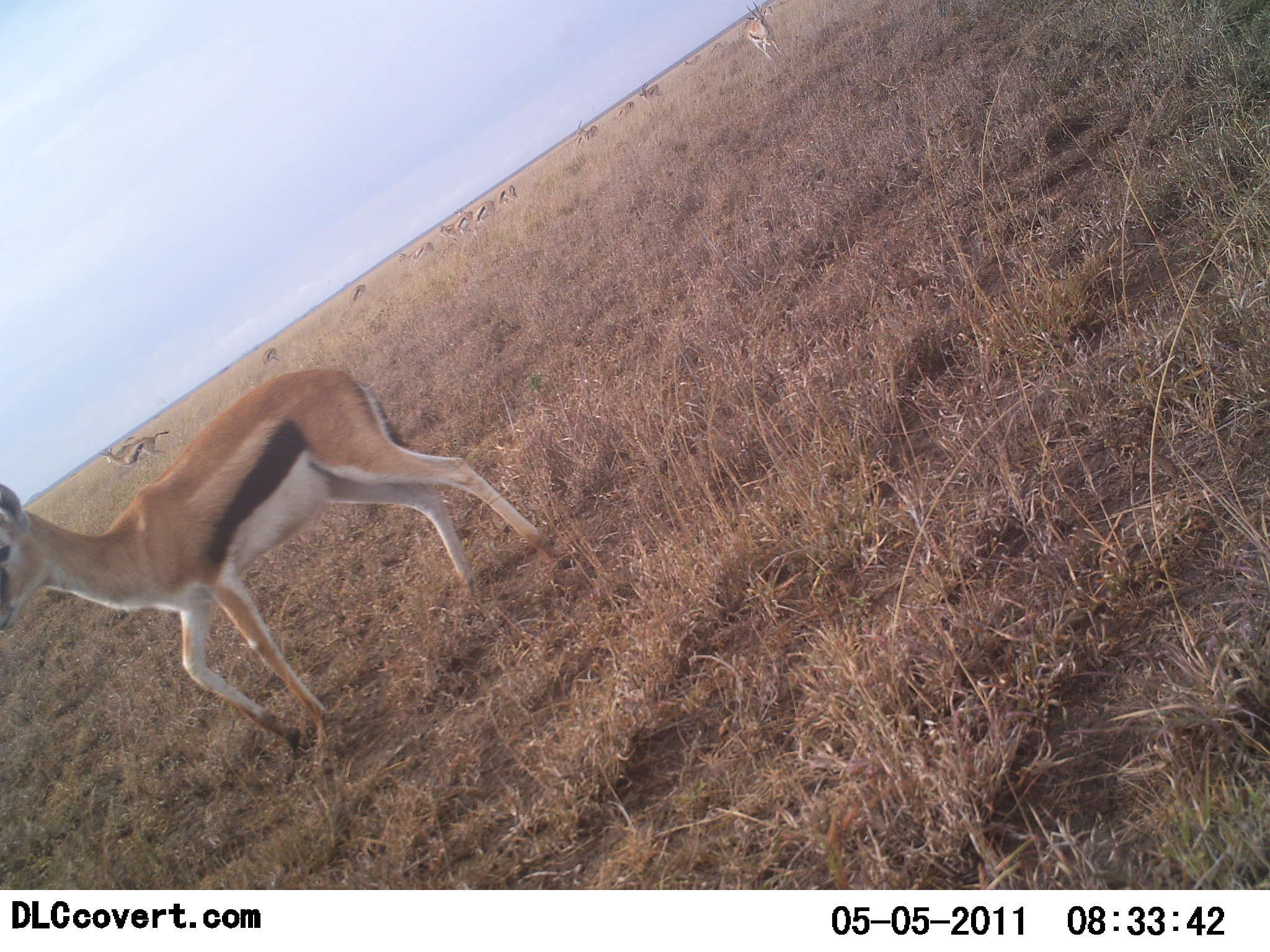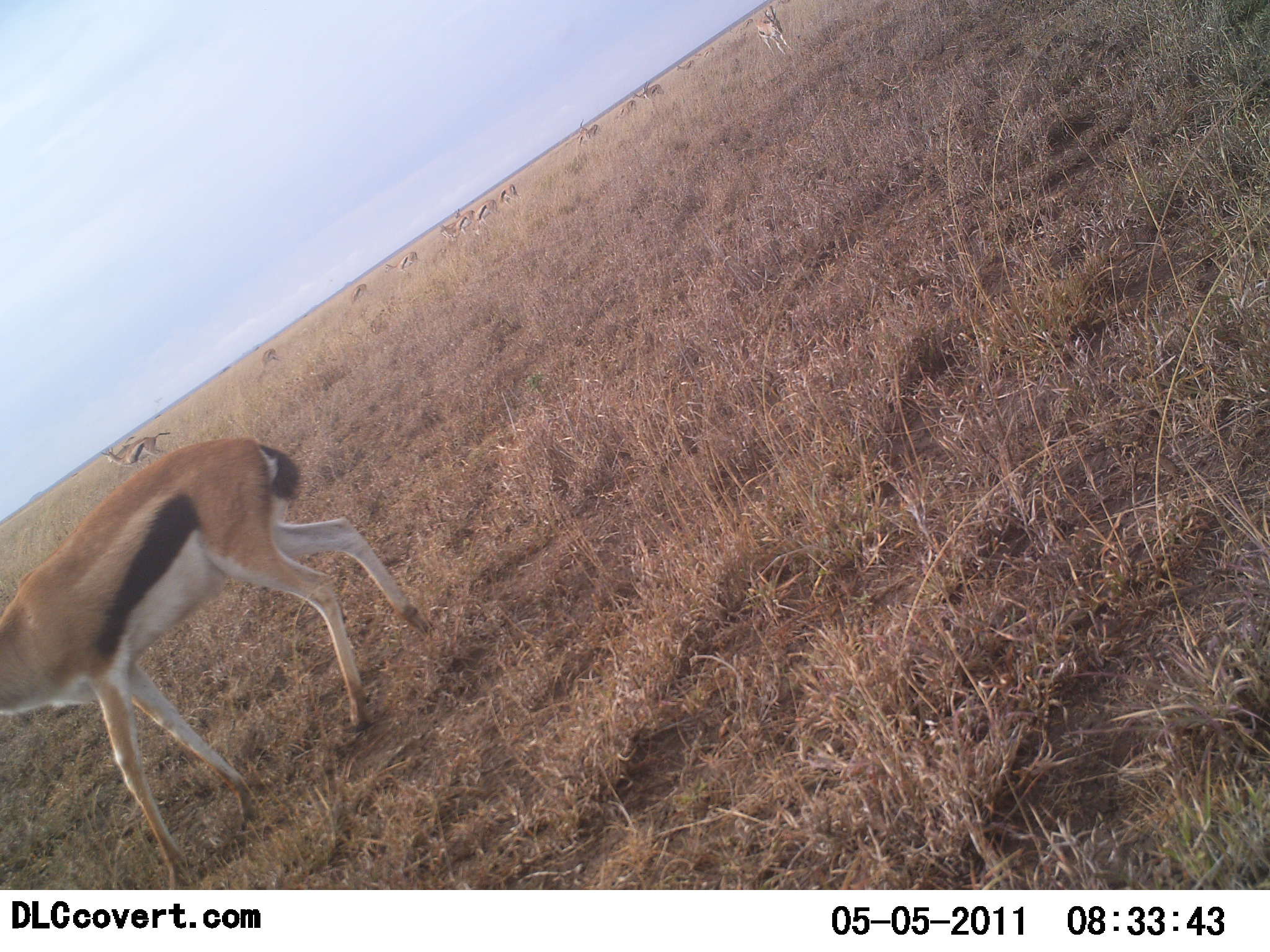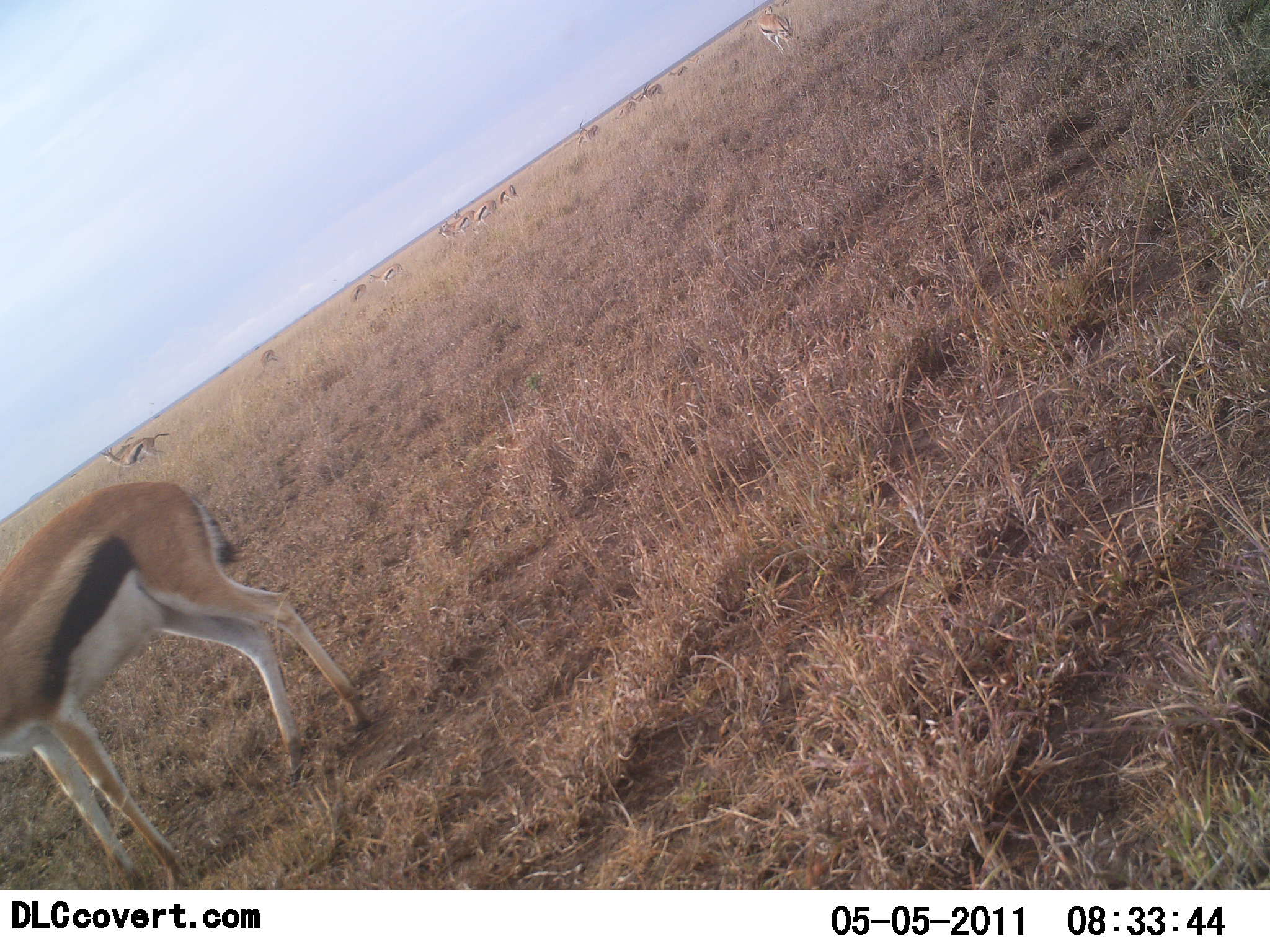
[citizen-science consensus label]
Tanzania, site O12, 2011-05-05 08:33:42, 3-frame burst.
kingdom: Animalia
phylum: Chordata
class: Mammalia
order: Artiodactyla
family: Bovidae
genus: Eudorcas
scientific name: Eudorcas thomsonii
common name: thomson's gazelle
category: gazellethomsons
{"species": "gazellethomsons (thomson's gazelle) (Eudorcas thomsonii)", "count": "11-50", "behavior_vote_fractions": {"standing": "55%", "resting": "9%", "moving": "64%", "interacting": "0%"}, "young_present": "0%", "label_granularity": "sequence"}